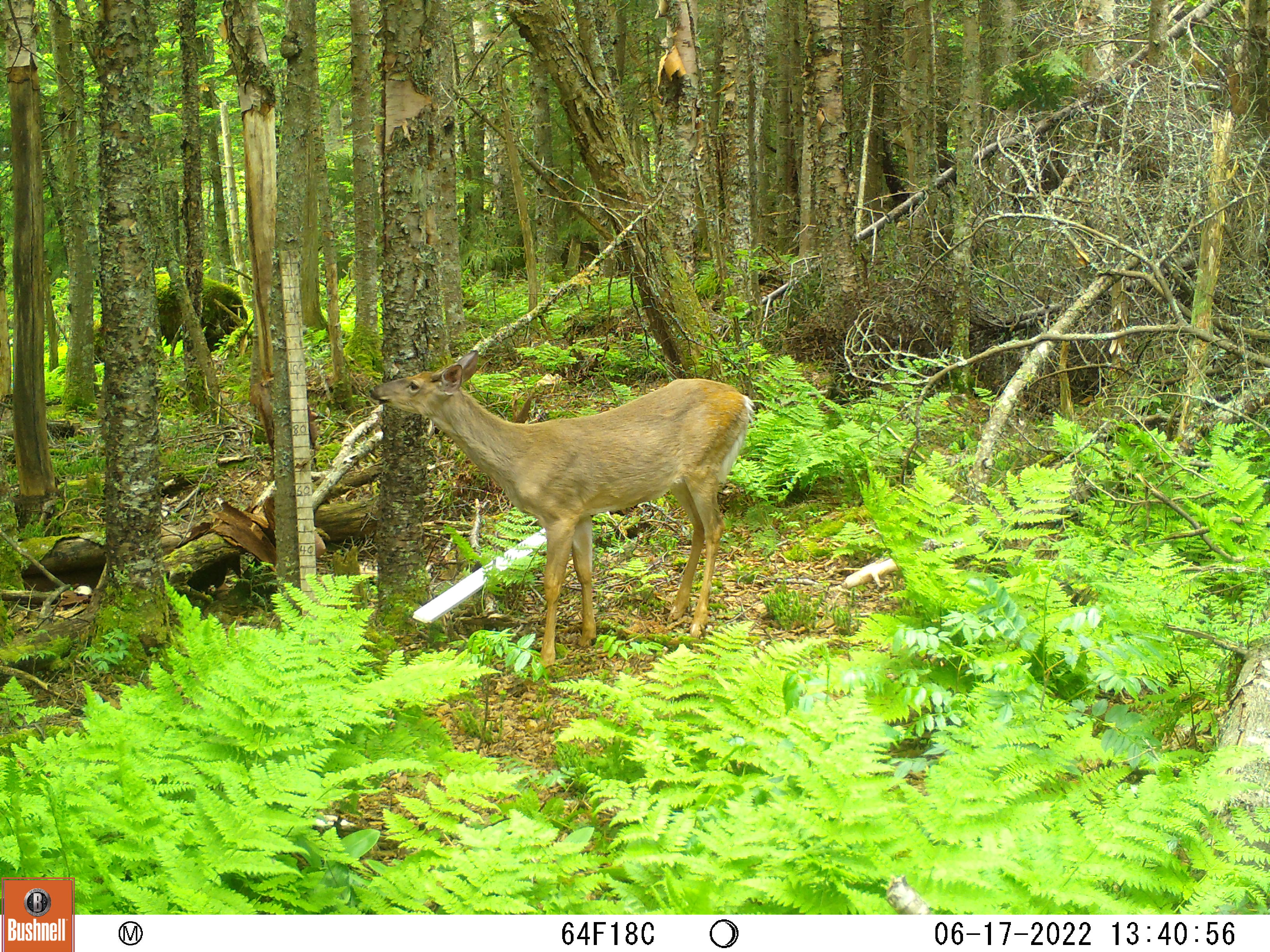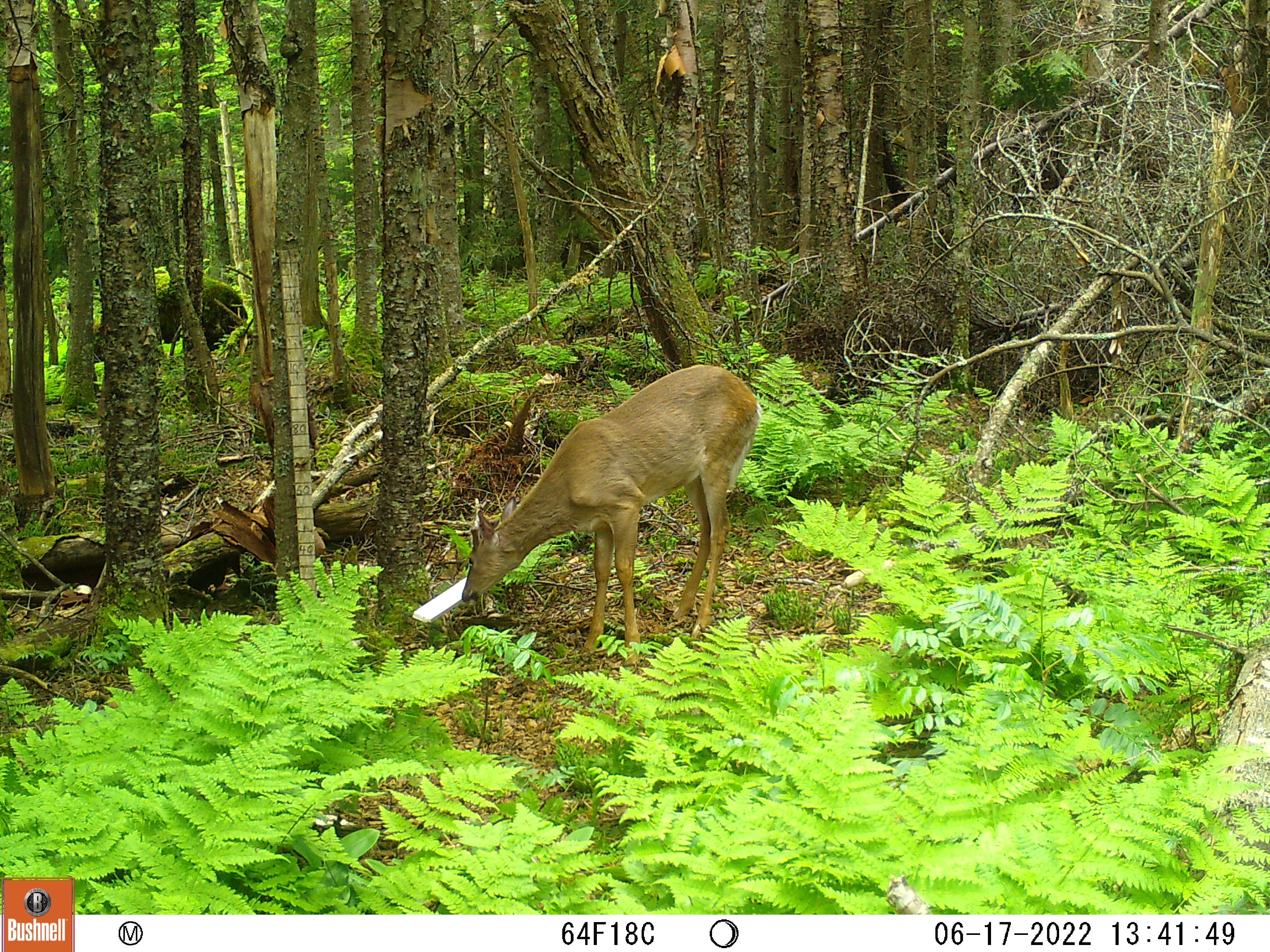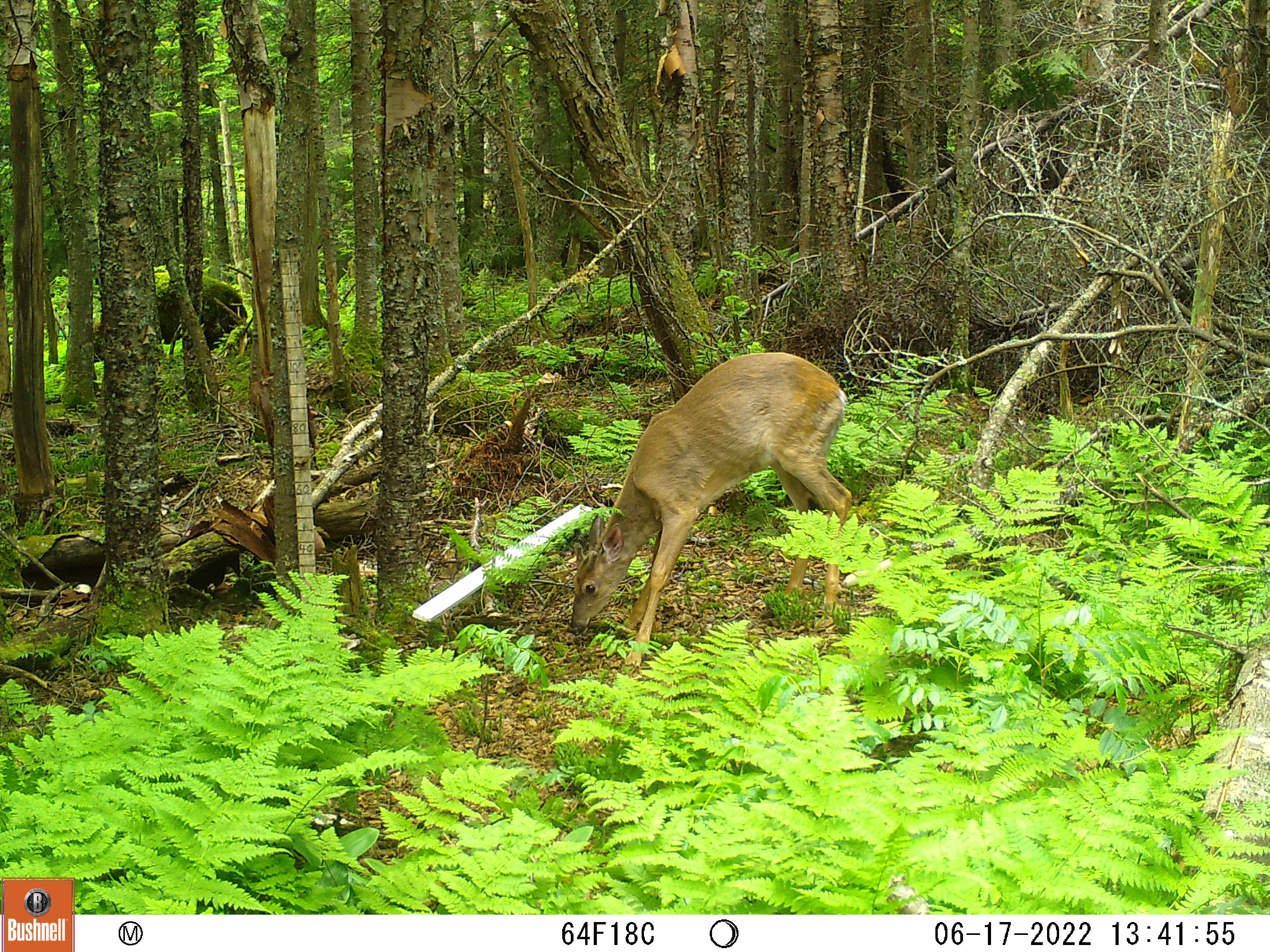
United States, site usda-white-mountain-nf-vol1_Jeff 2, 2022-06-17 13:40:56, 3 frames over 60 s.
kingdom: Animalia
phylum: Chordata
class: Mammalia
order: Artiodactyla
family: Cervidae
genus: Odocoileus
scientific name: Odocoileus virginianus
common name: white-tailed deer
White-tailed deer (Odocoileus virginianus).